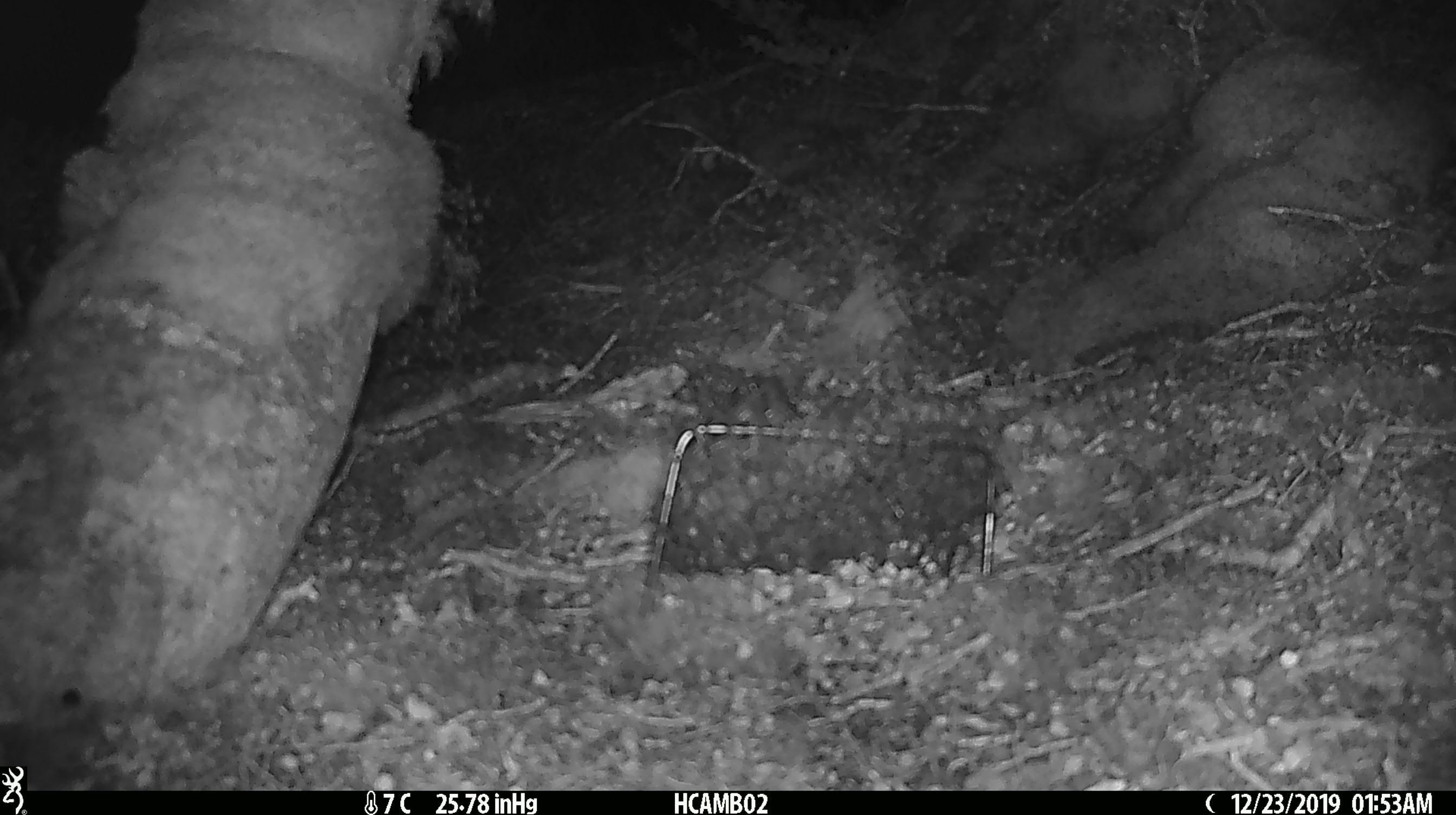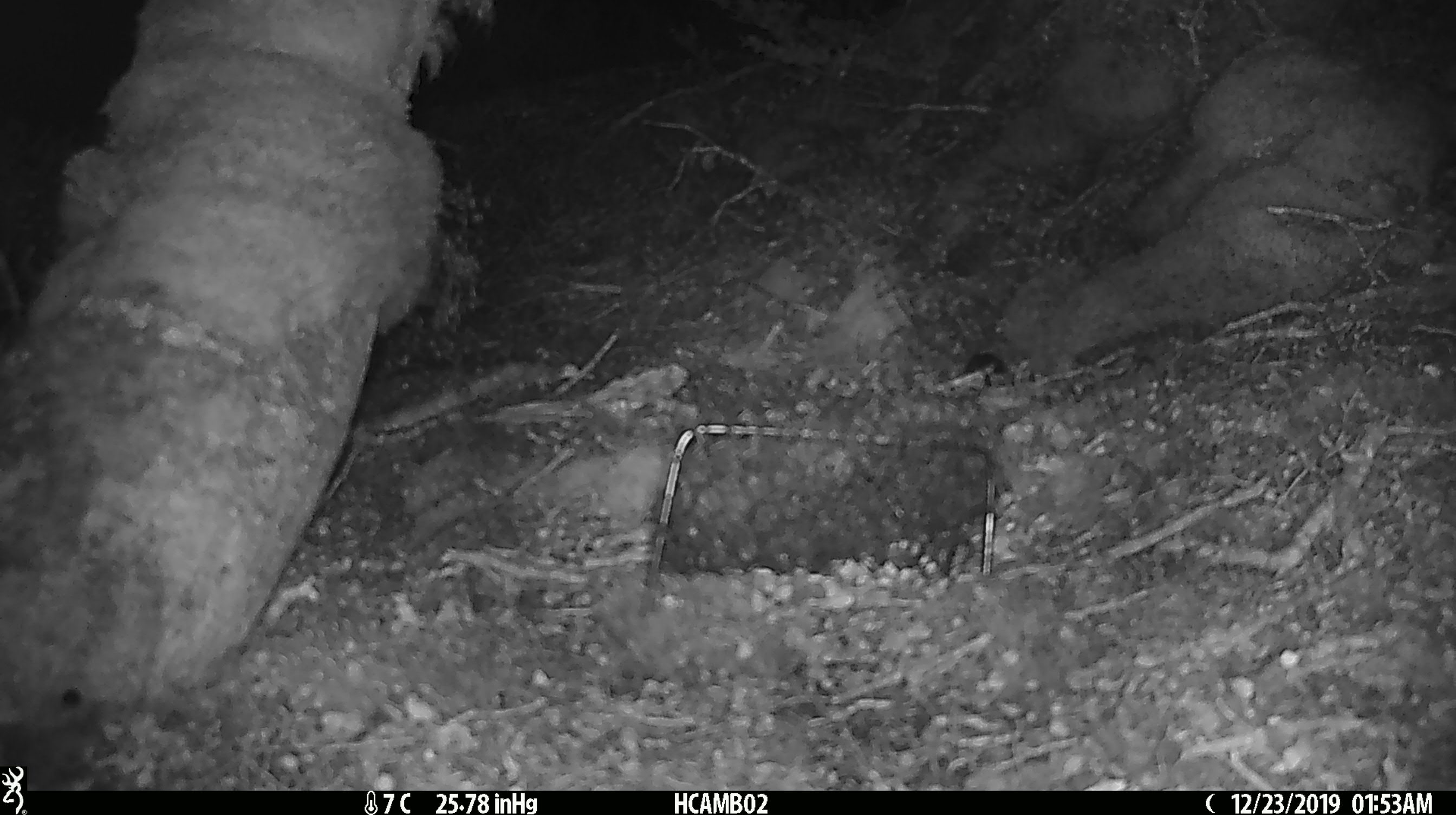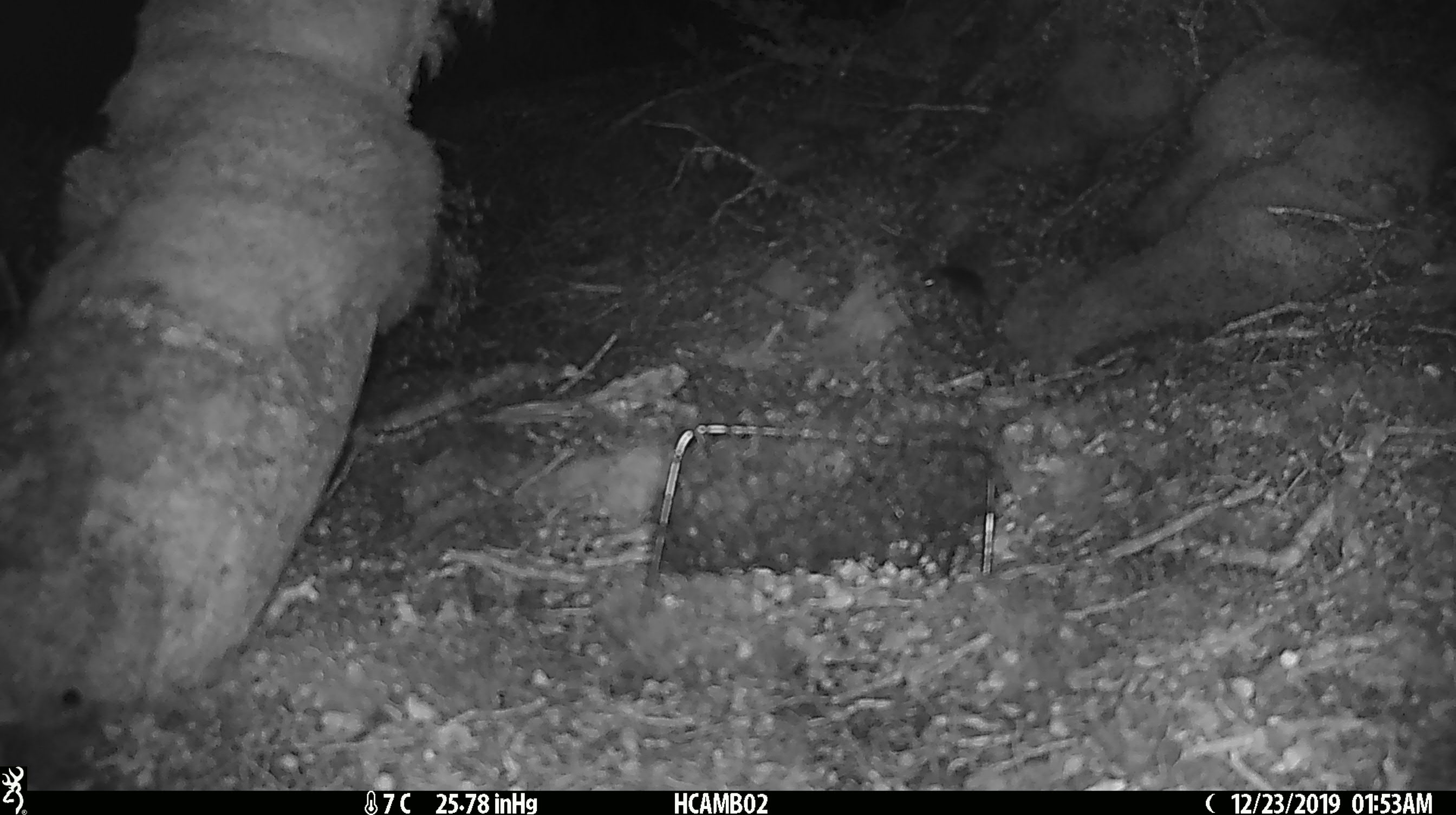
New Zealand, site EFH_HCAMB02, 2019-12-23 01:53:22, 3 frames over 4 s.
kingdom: Animalia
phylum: Chordata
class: Mammalia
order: Rodentia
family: Muridae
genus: Mus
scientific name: Mus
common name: mouse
Mouse (Mus).